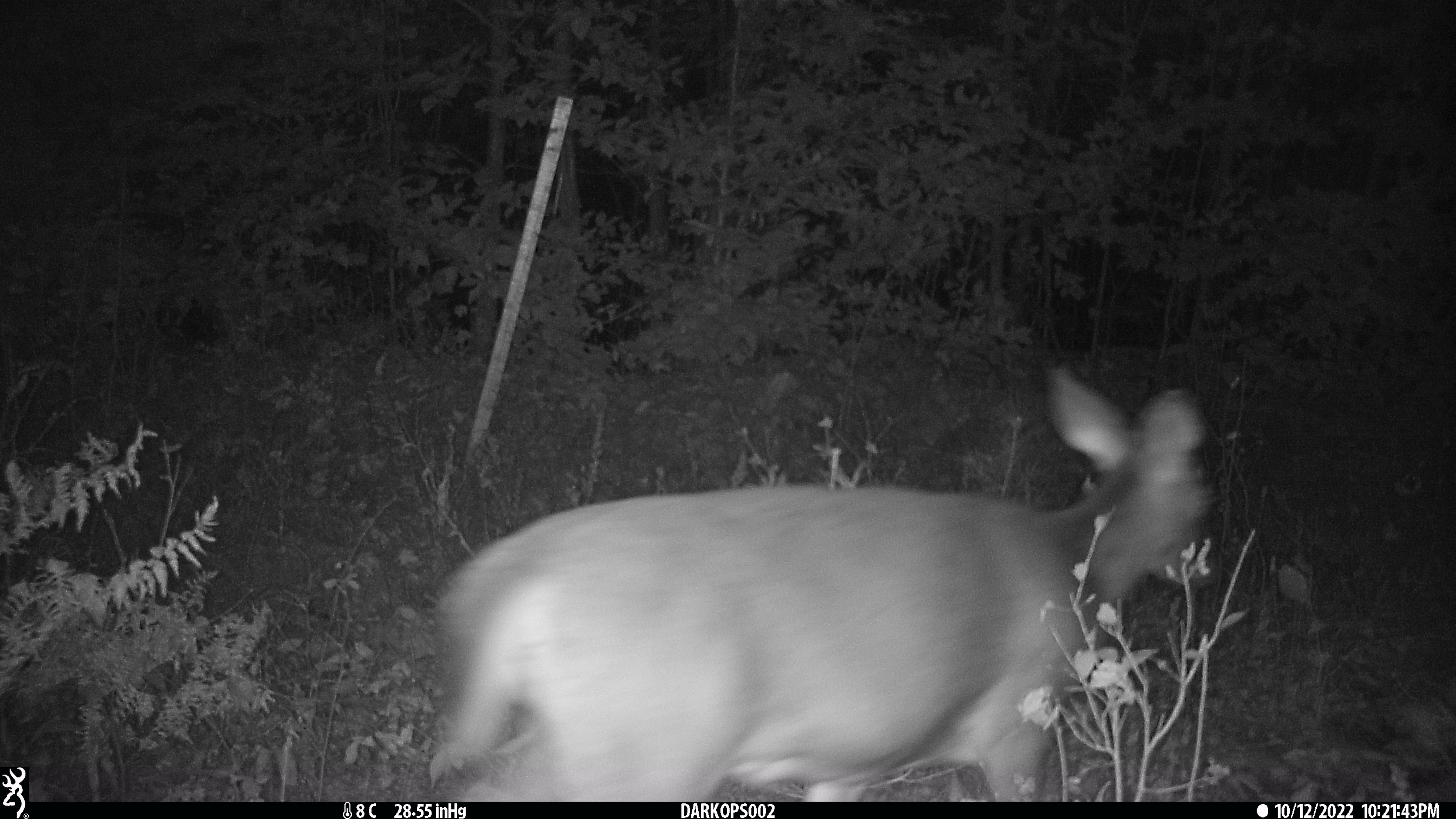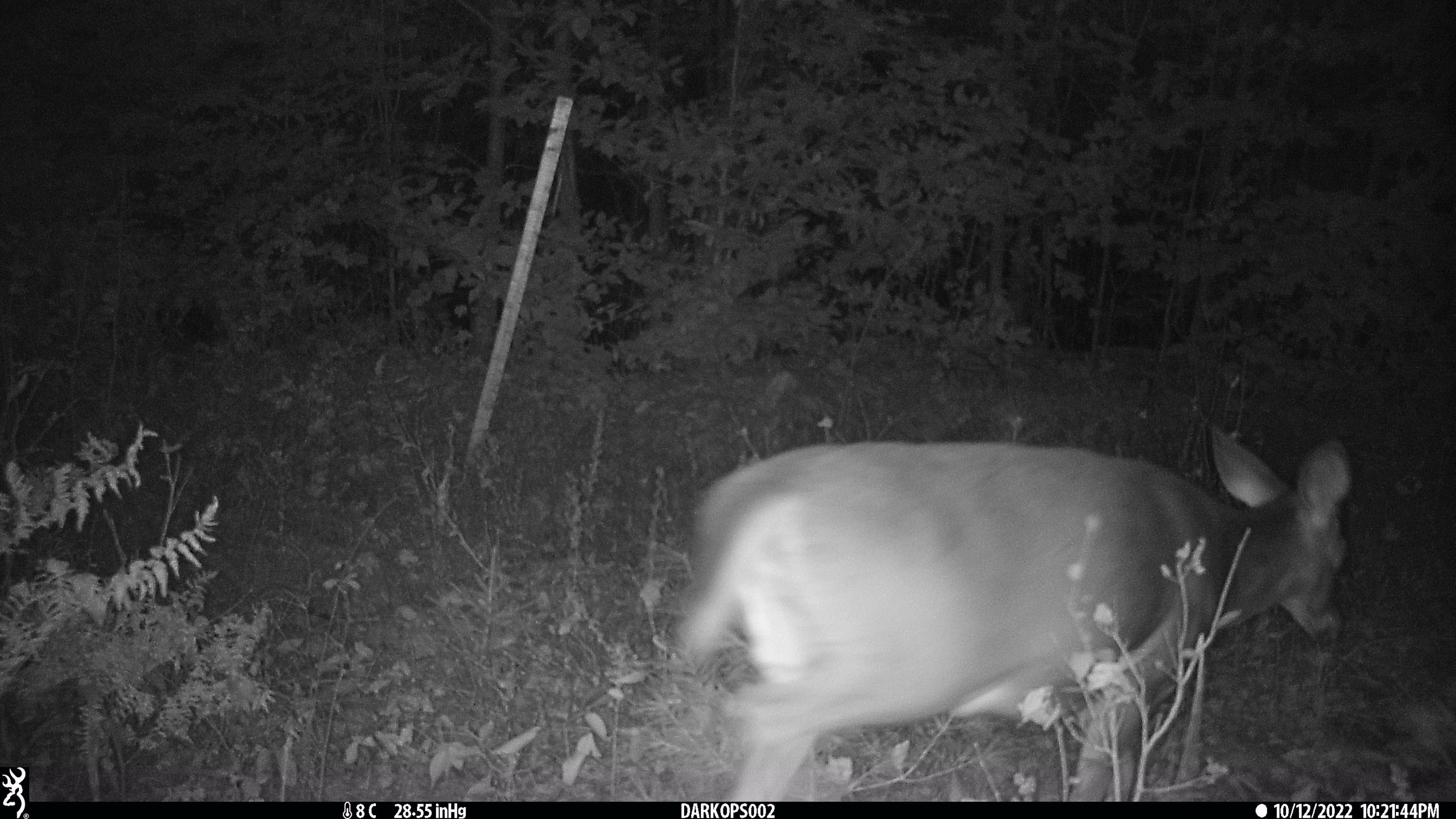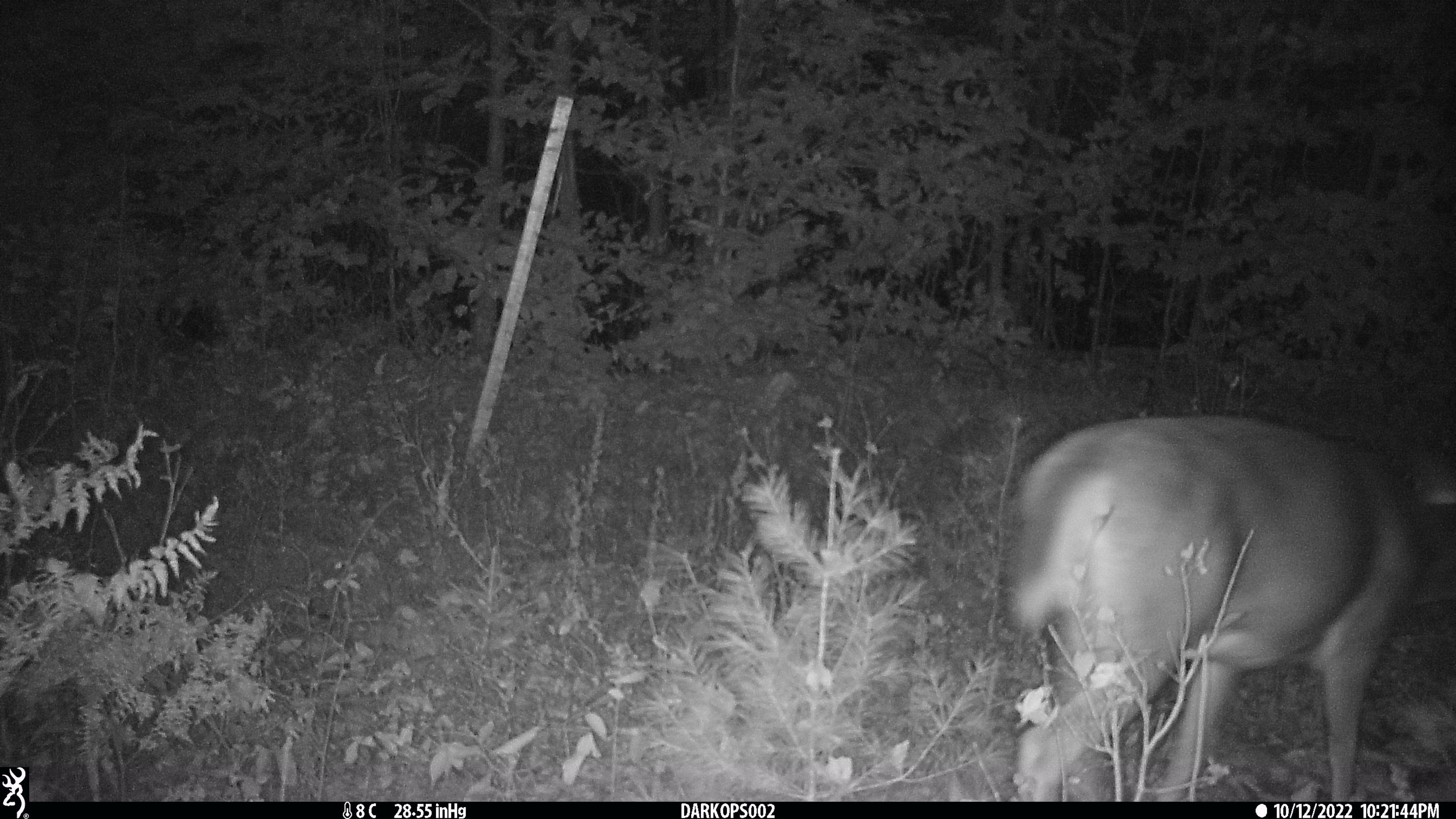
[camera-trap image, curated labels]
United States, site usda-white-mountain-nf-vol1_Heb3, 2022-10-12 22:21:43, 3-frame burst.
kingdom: Animalia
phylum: Chordata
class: Mammalia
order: Artiodactyla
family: Cervidae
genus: Odocoileus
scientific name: Odocoileus virginianus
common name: white-tailed deer